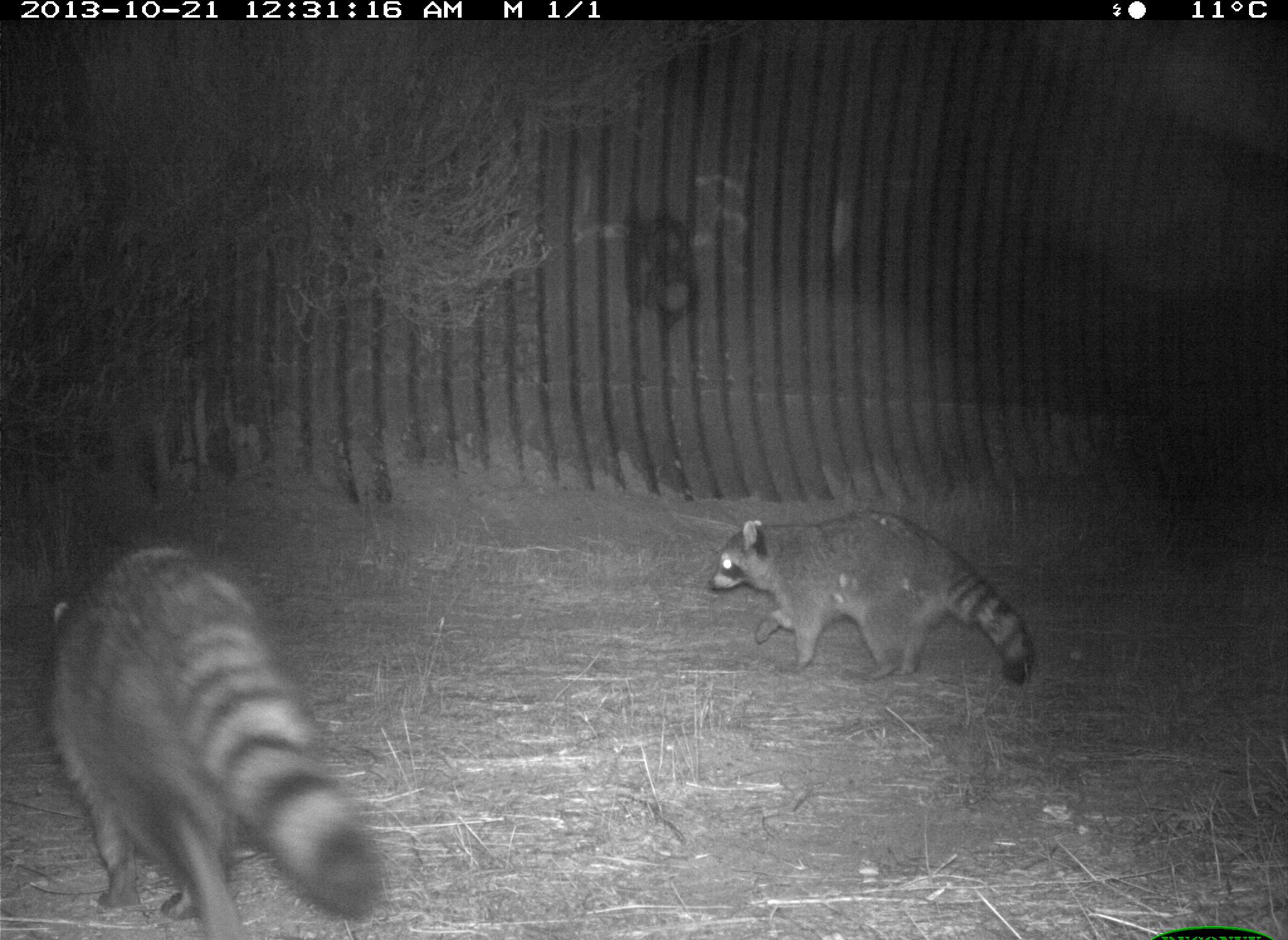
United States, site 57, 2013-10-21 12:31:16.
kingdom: Animalia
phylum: Chordata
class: Mammalia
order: Carnivora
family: Procyonidae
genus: Procyon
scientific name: Procyon lotor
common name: raccoon